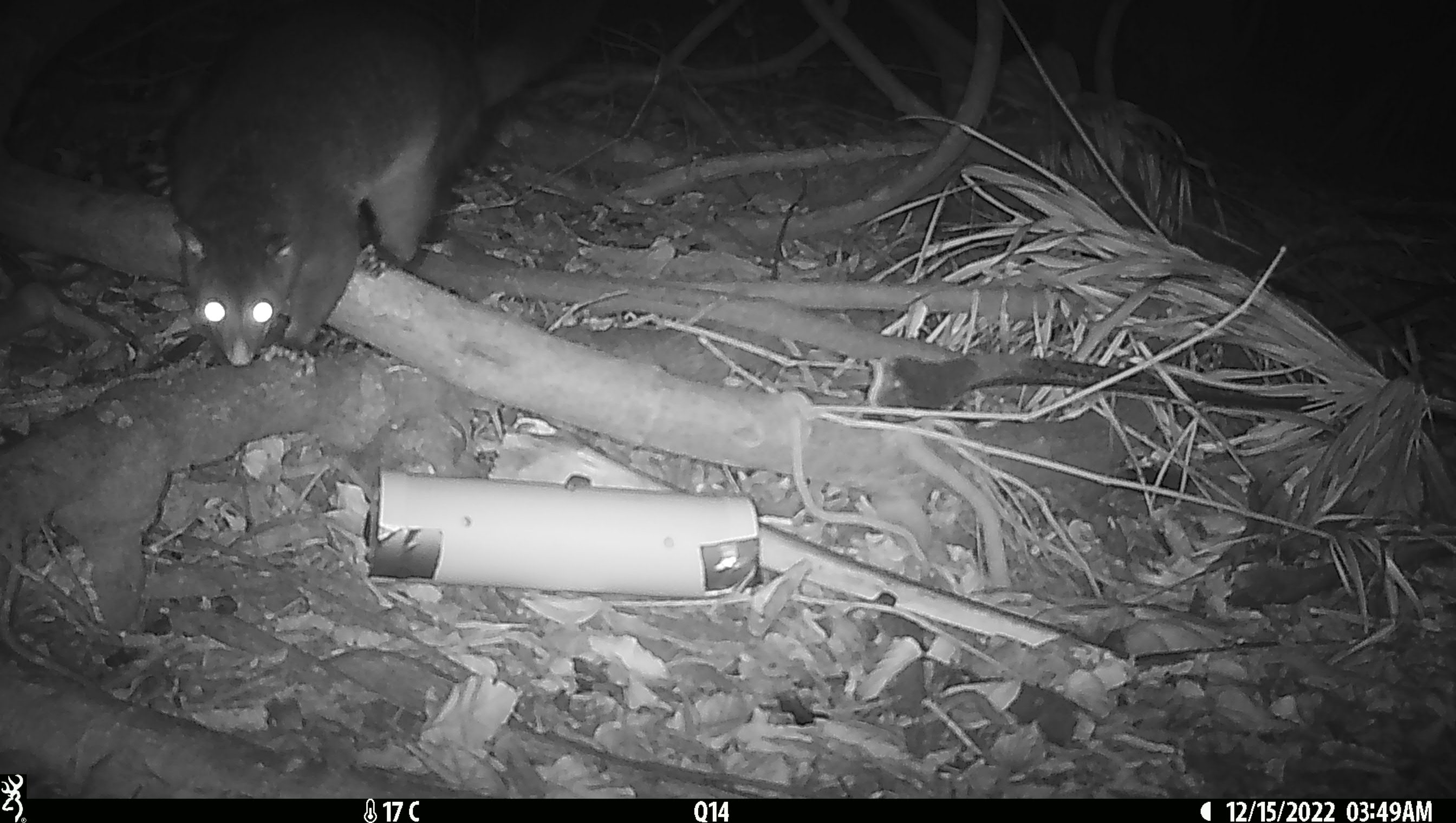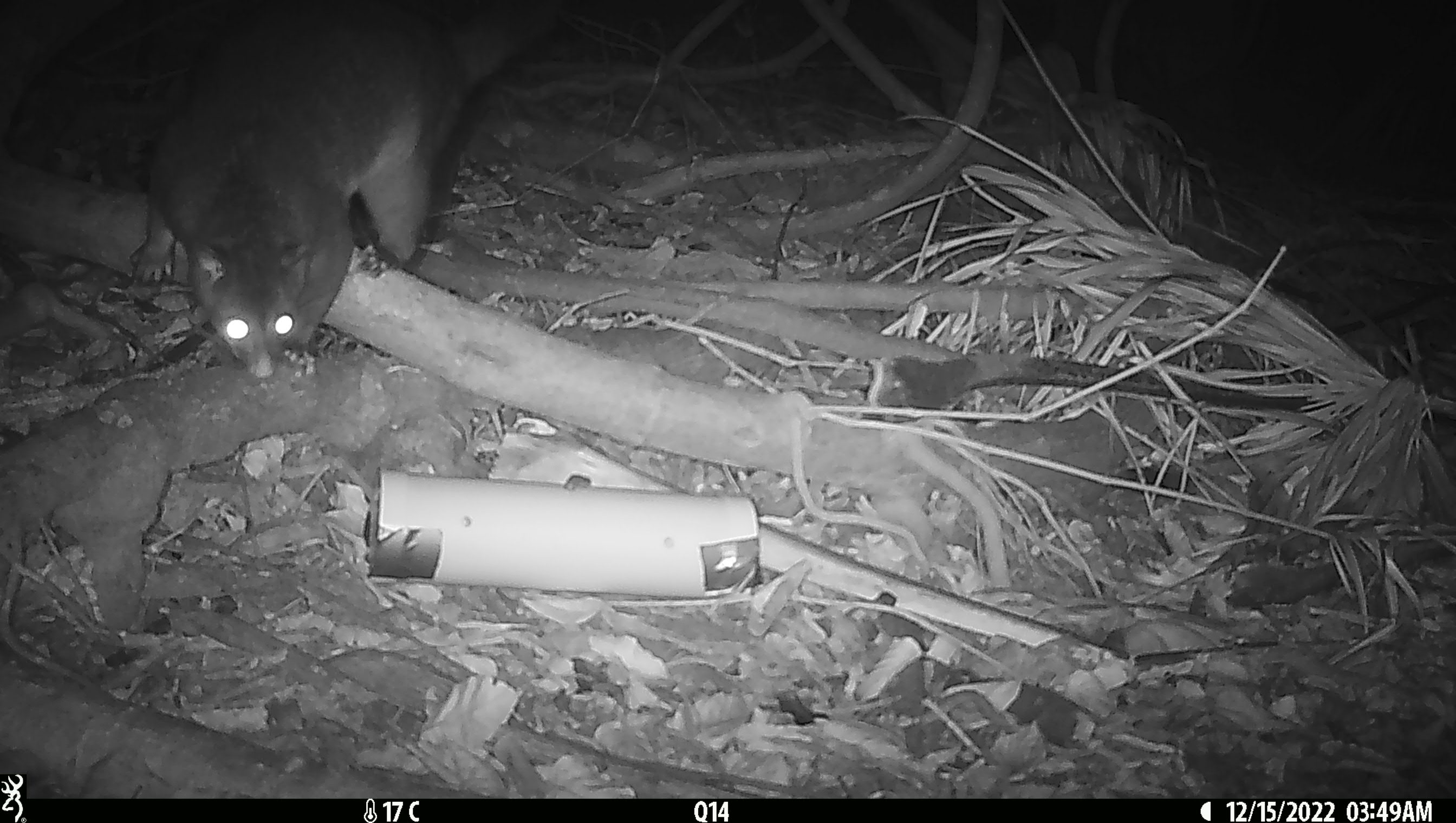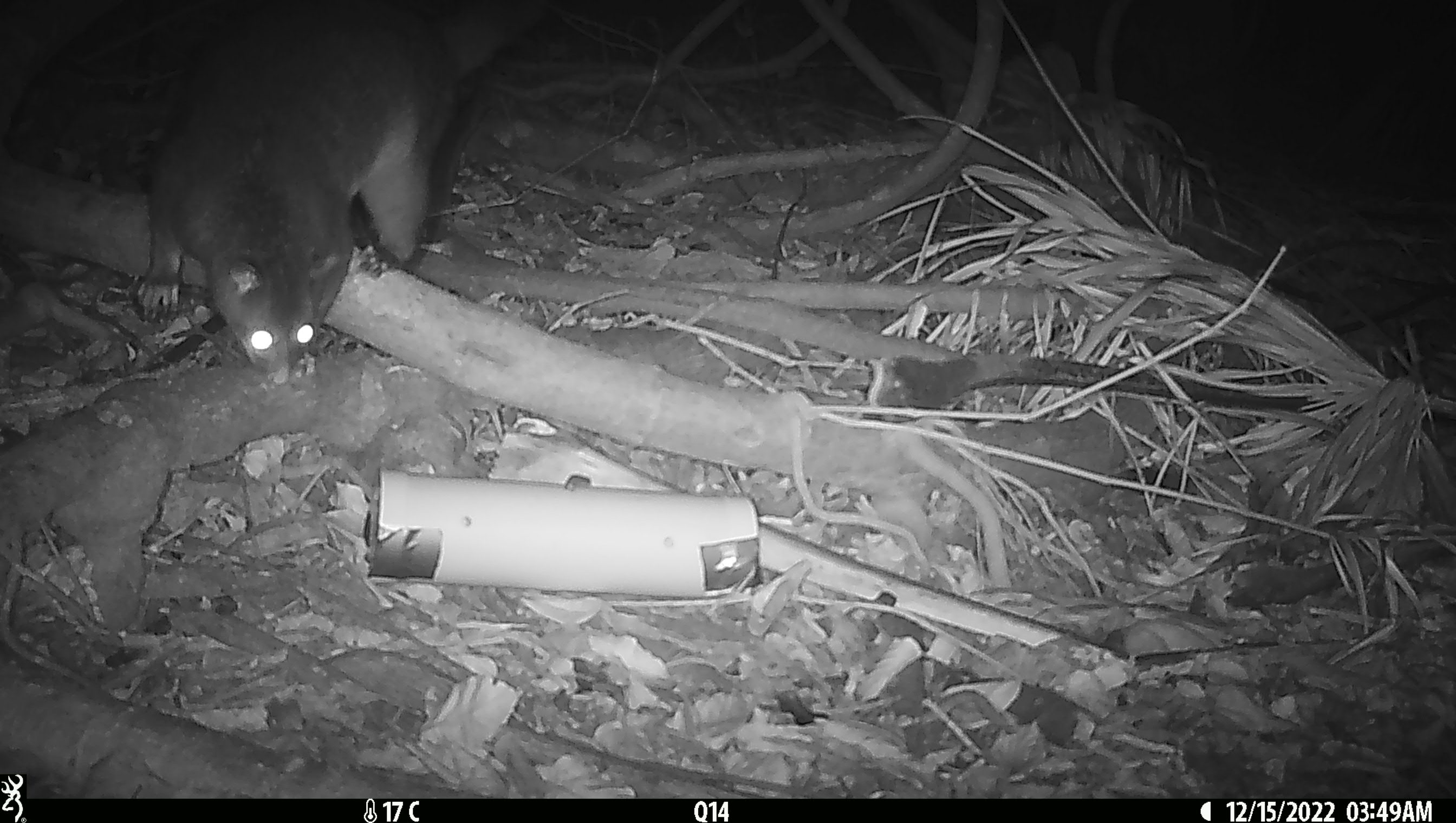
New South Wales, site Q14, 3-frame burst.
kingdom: Animalia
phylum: Chordata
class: Mammalia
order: Diprotodontia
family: Phalangeridae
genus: Trichosurus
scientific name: Trichosurus vulpecula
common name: common brushtail possum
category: possum